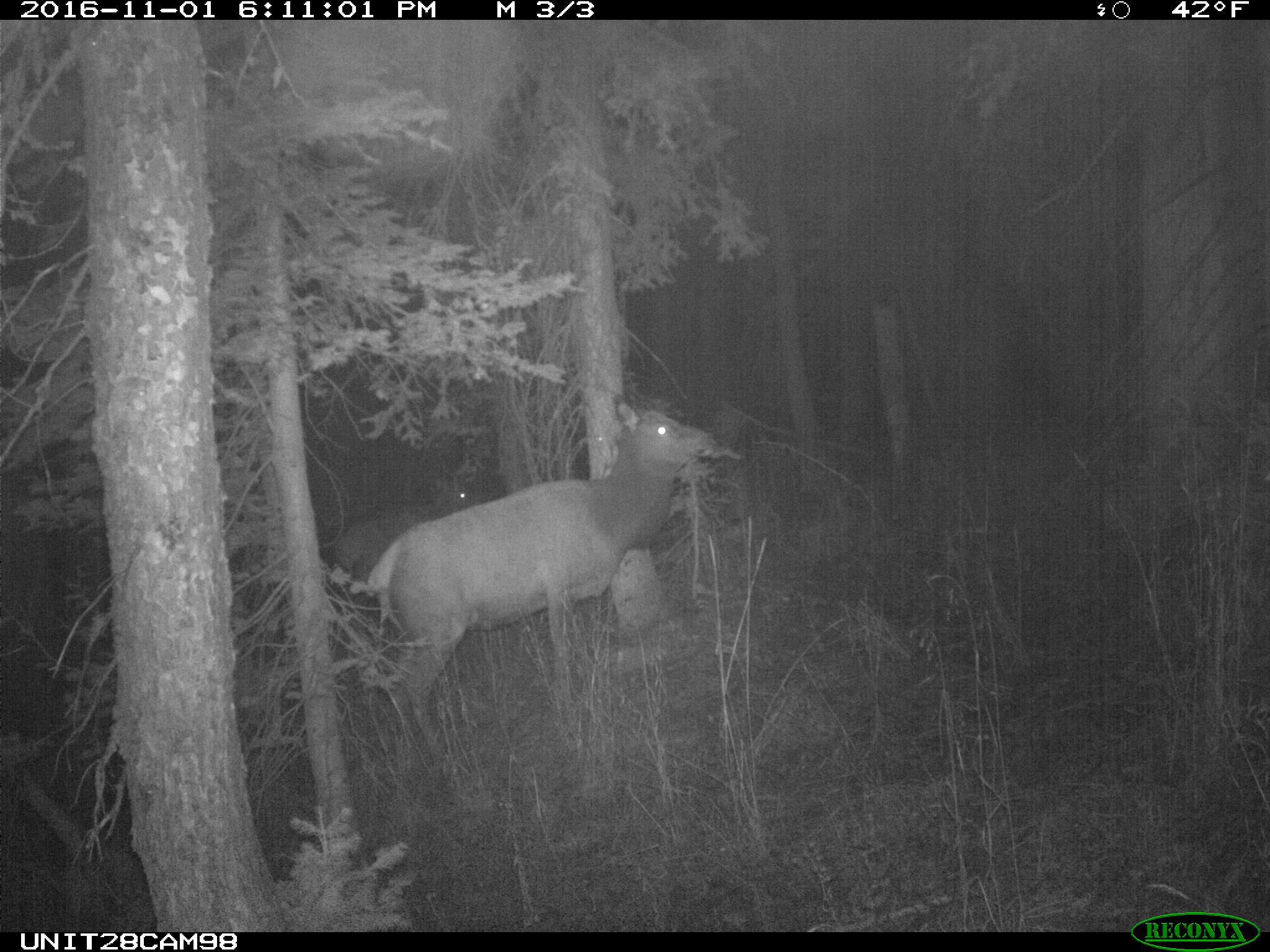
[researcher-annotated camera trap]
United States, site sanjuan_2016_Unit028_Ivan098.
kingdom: Animalia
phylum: Chordata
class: Mammalia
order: Artiodactyla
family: Cervidae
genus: Cervus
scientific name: Cervus elaphus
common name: red deer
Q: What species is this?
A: Cervus elaphus (red deer).